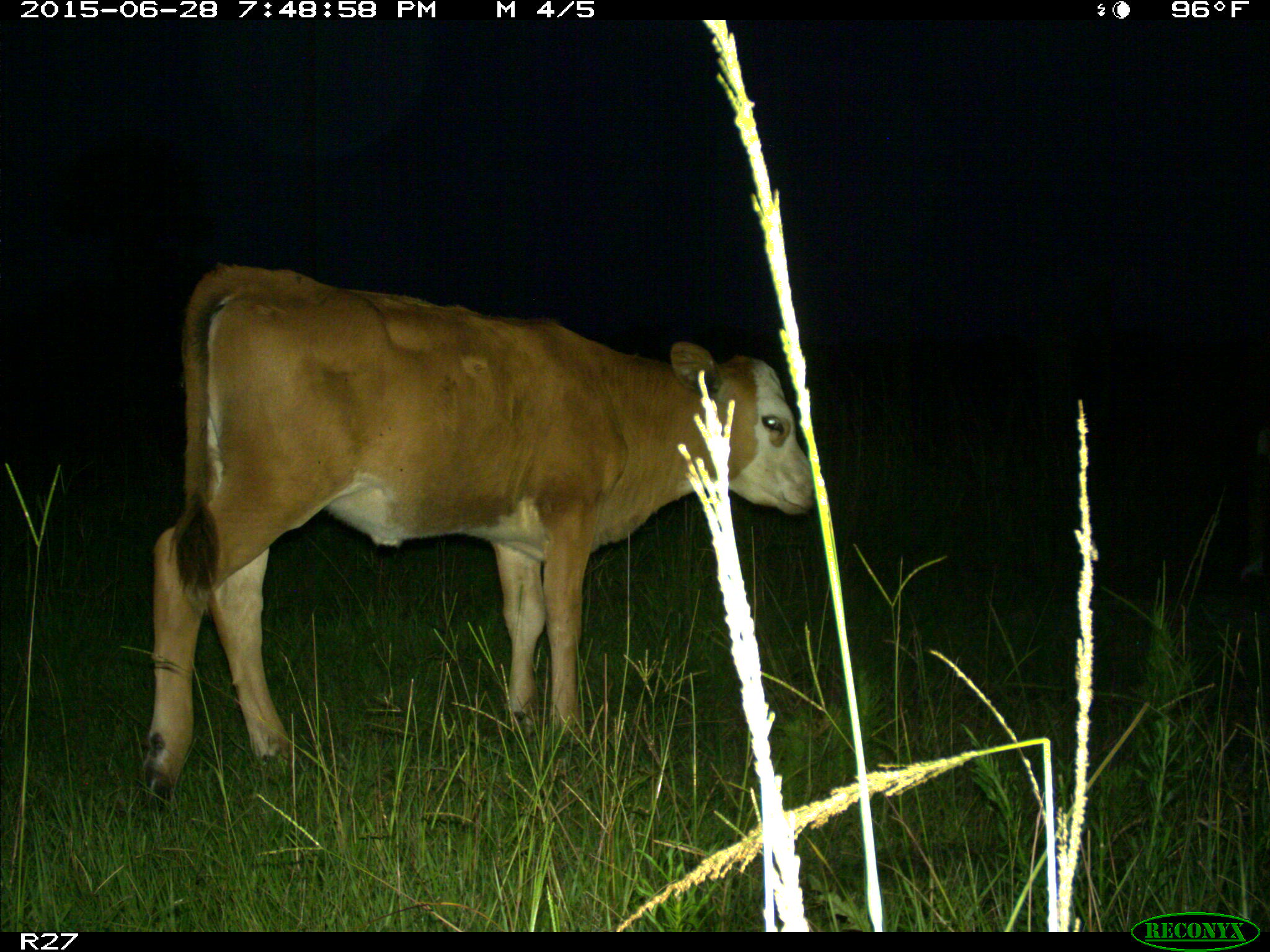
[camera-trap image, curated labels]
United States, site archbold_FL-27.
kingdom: Animalia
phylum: Chordata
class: Mammalia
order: Artiodactyla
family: Bovidae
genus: Bos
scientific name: Bos taurus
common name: domestic cow